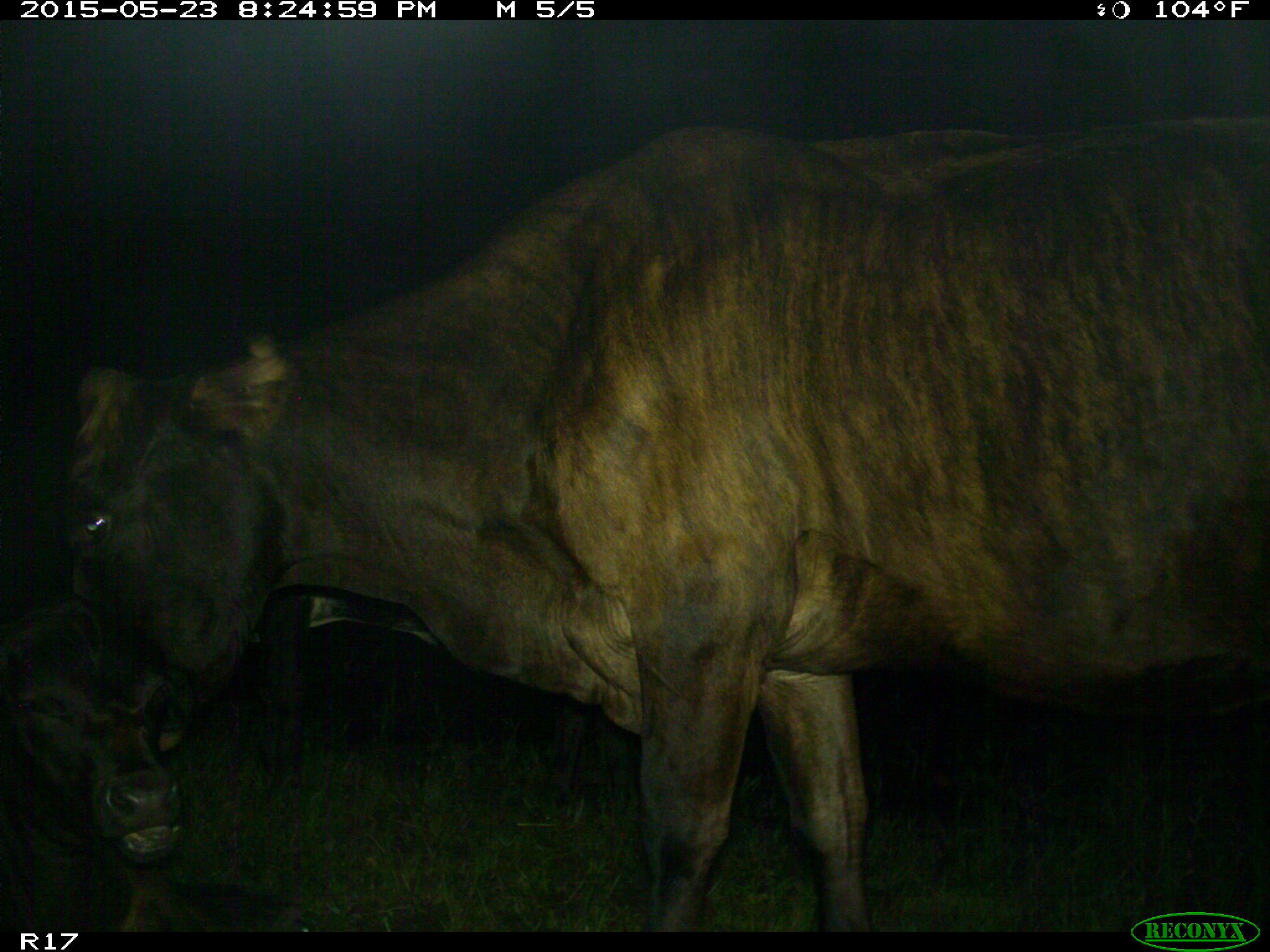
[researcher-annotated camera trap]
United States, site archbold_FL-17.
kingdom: Animalia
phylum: Chordata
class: Mammalia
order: Artiodactyla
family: Bovidae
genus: Bos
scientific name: Bos taurus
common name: domestic cow